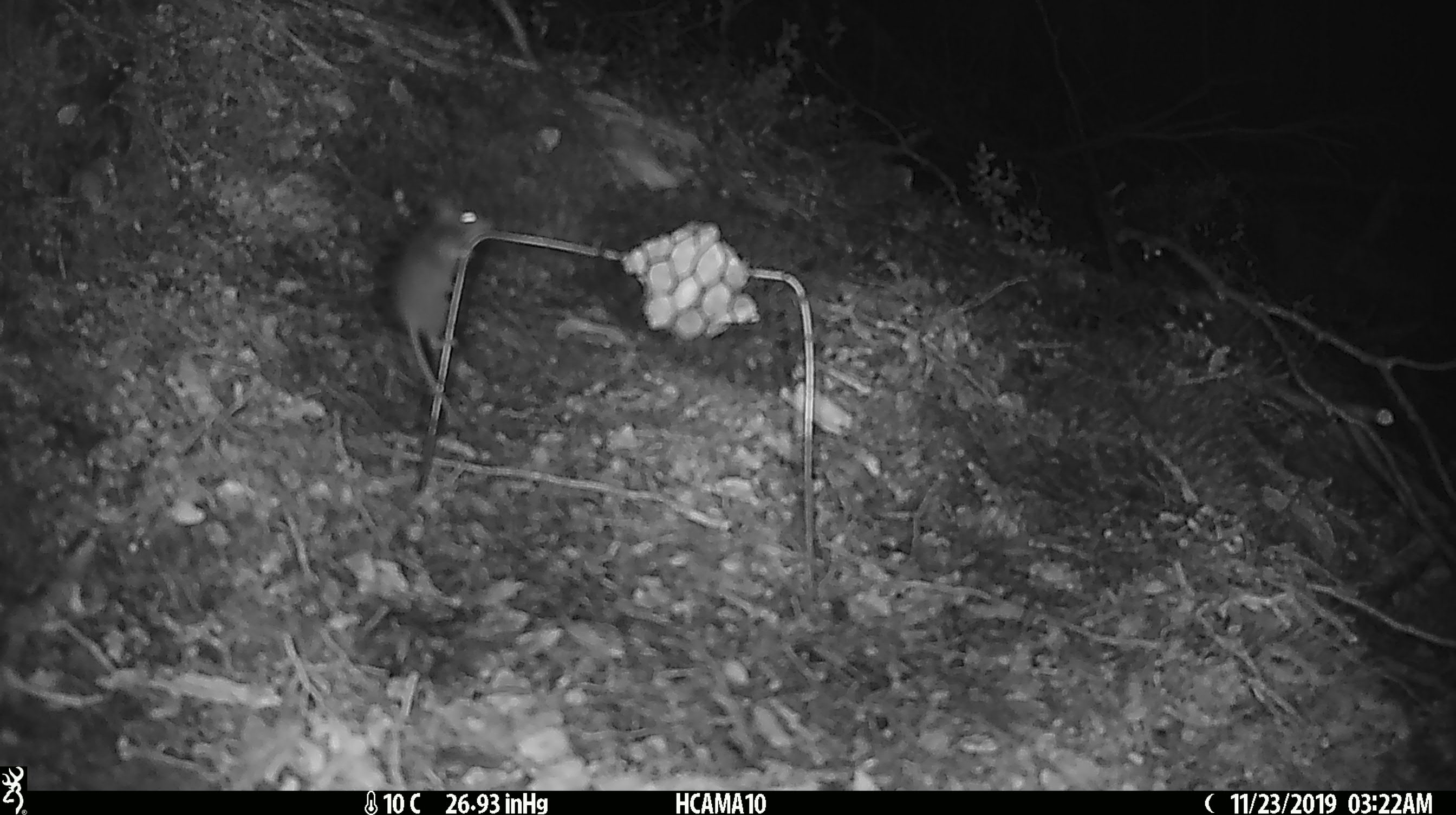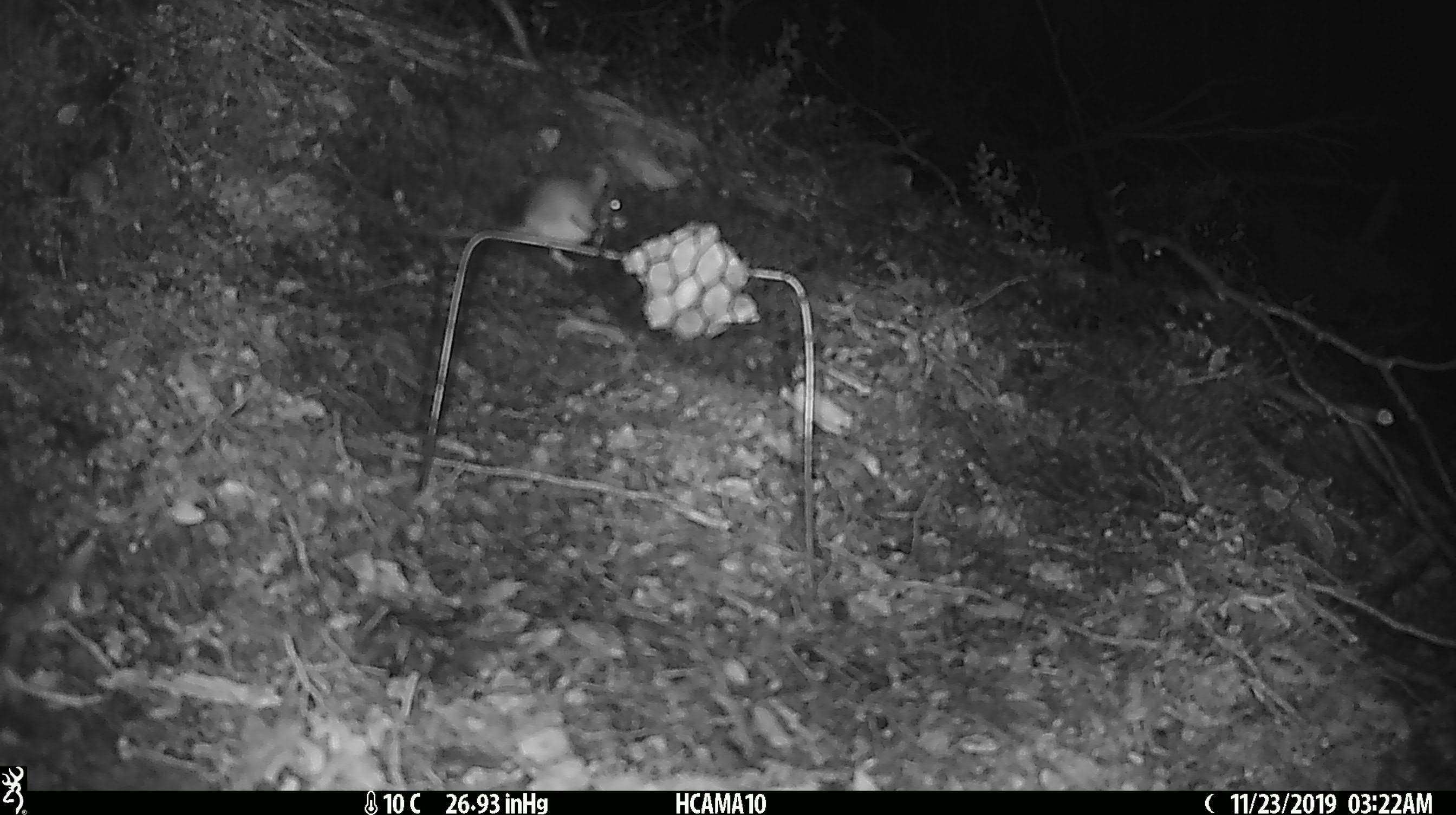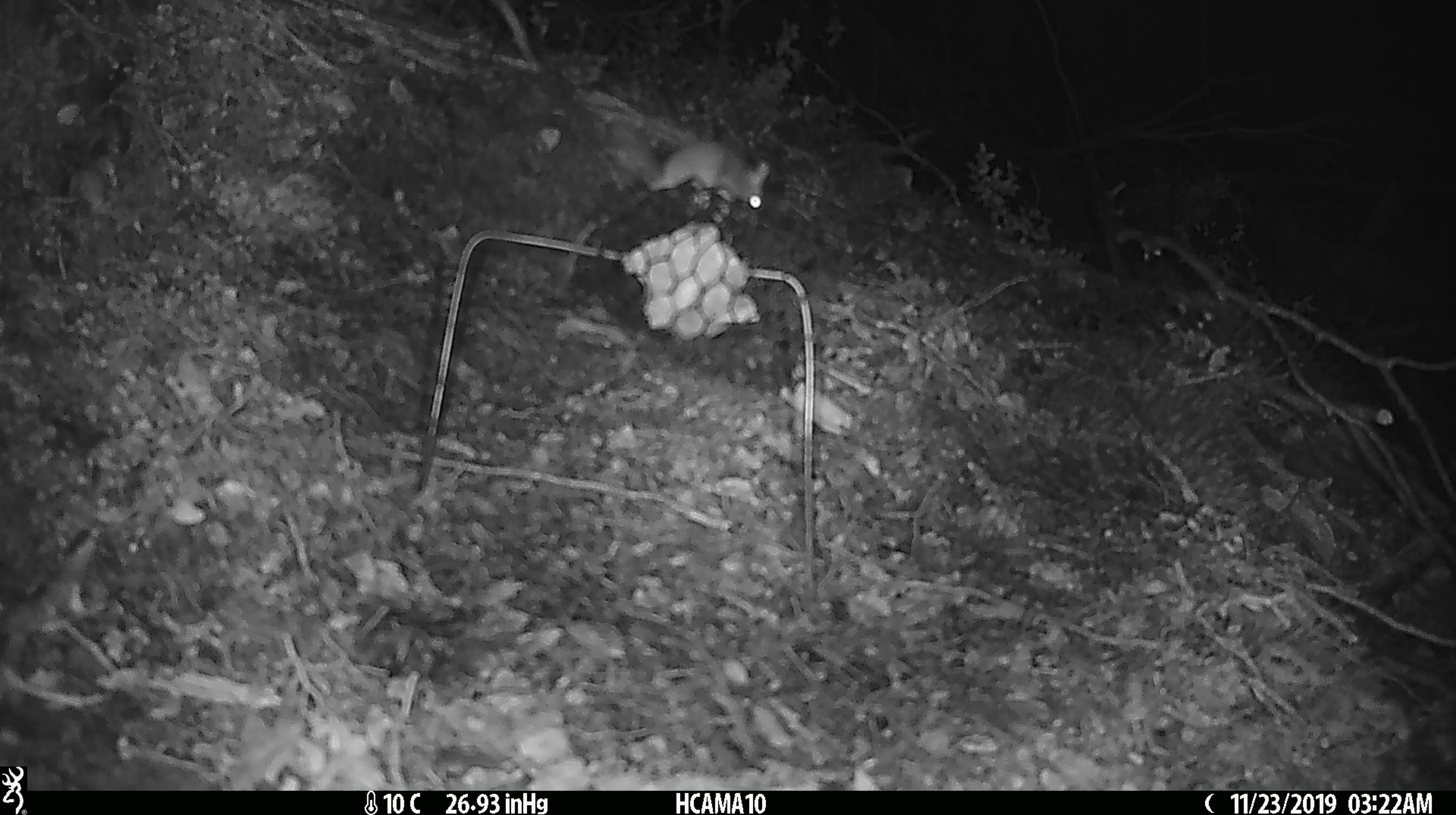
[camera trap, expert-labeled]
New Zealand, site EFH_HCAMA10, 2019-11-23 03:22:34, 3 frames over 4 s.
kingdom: Animalia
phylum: Chordata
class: Mammalia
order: Rodentia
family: Muridae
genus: Mus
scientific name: Mus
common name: mouse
Mouse (Mus).